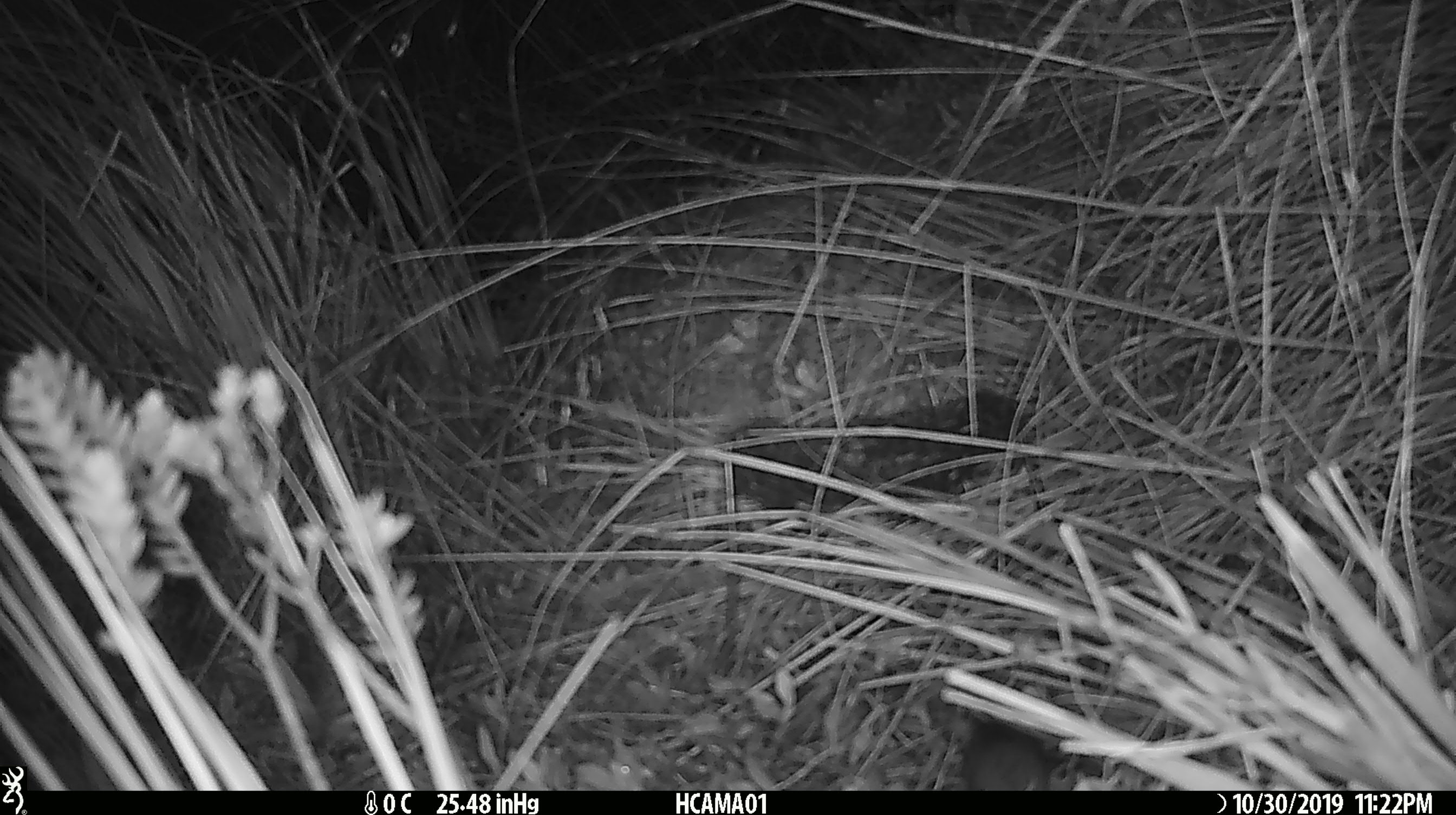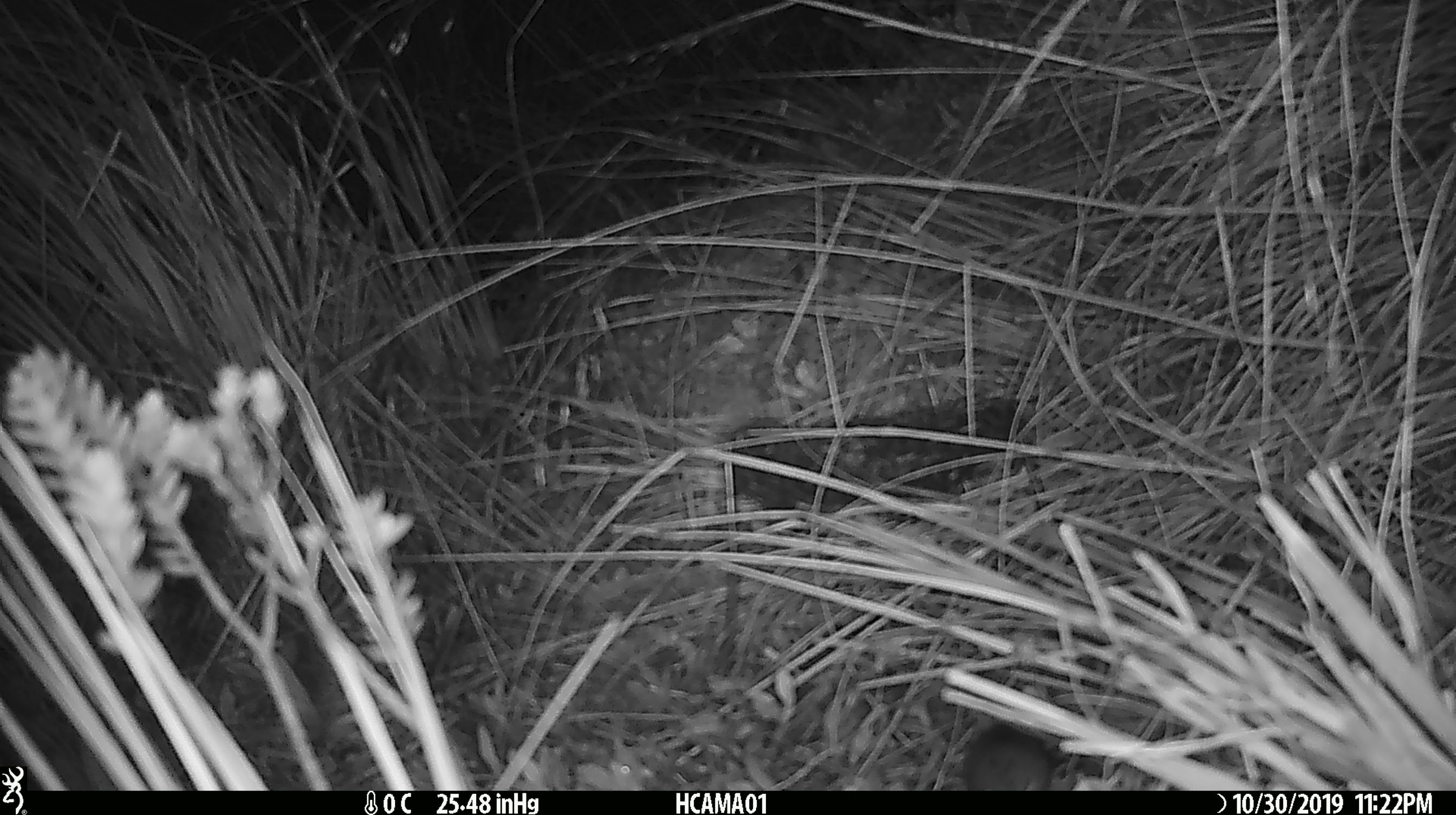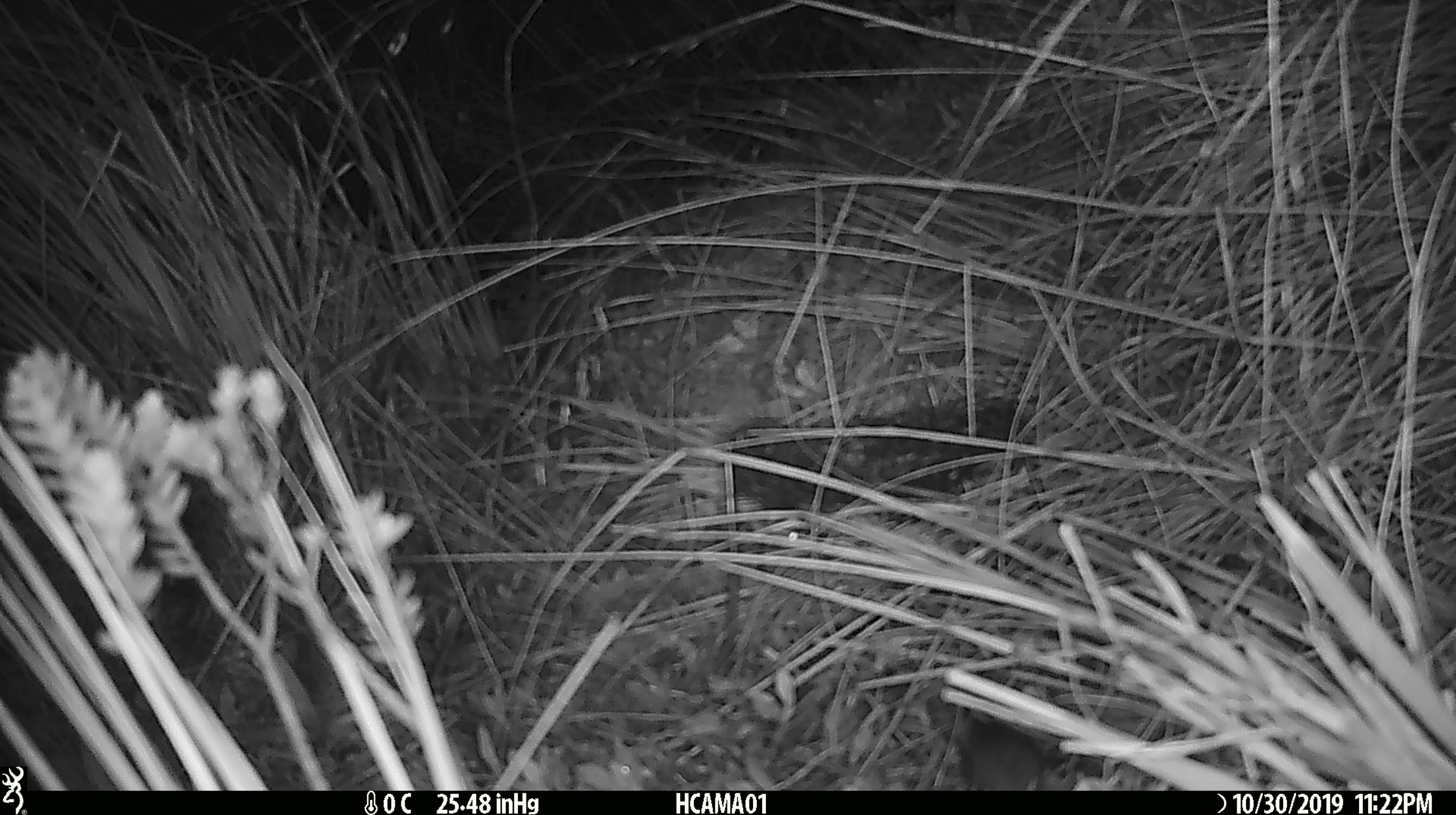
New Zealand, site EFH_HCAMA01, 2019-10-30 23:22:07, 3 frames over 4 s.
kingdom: Animalia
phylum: Chordata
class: Mammalia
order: Rodentia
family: Muridae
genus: Mus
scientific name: Mus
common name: mouse